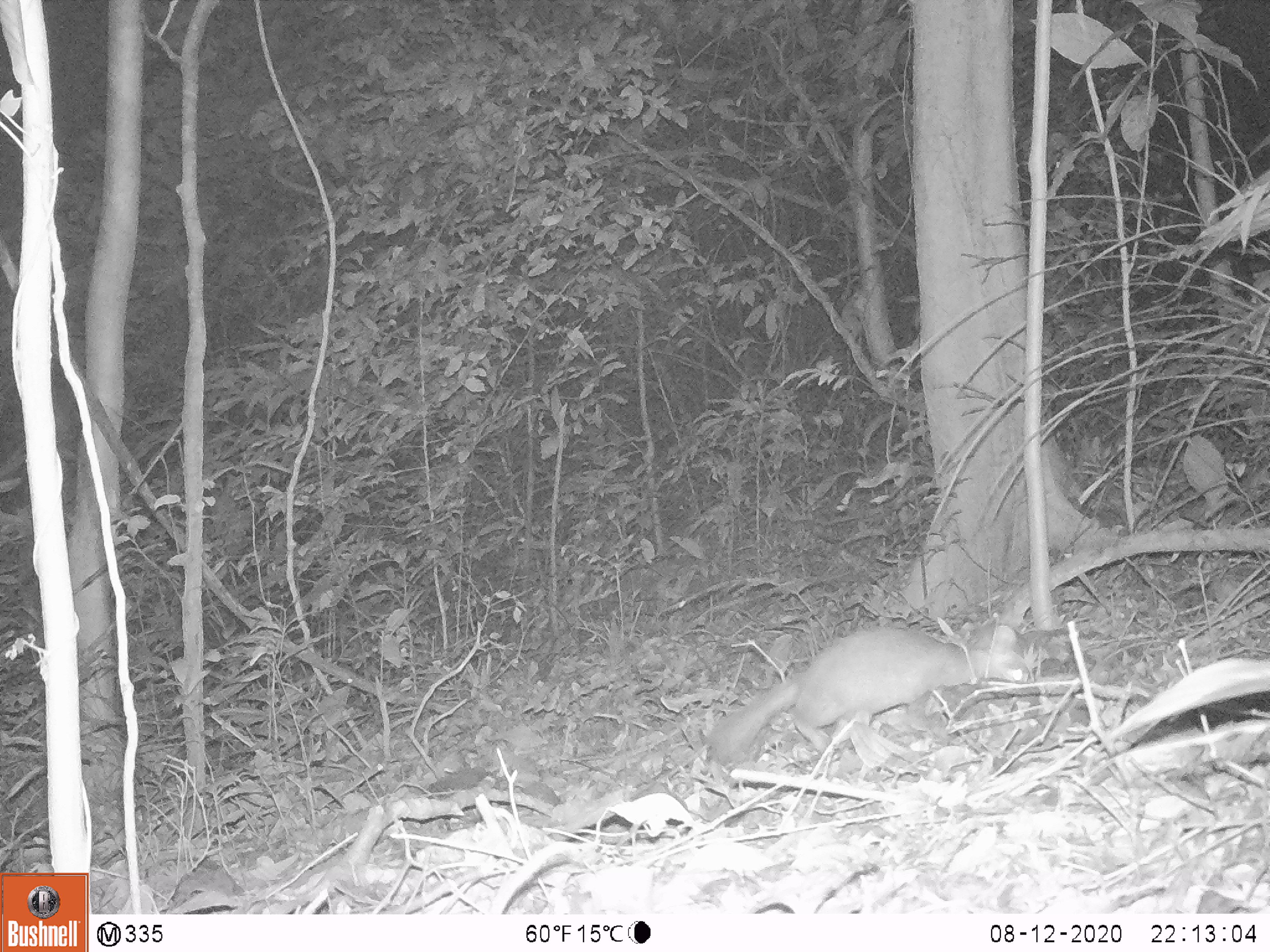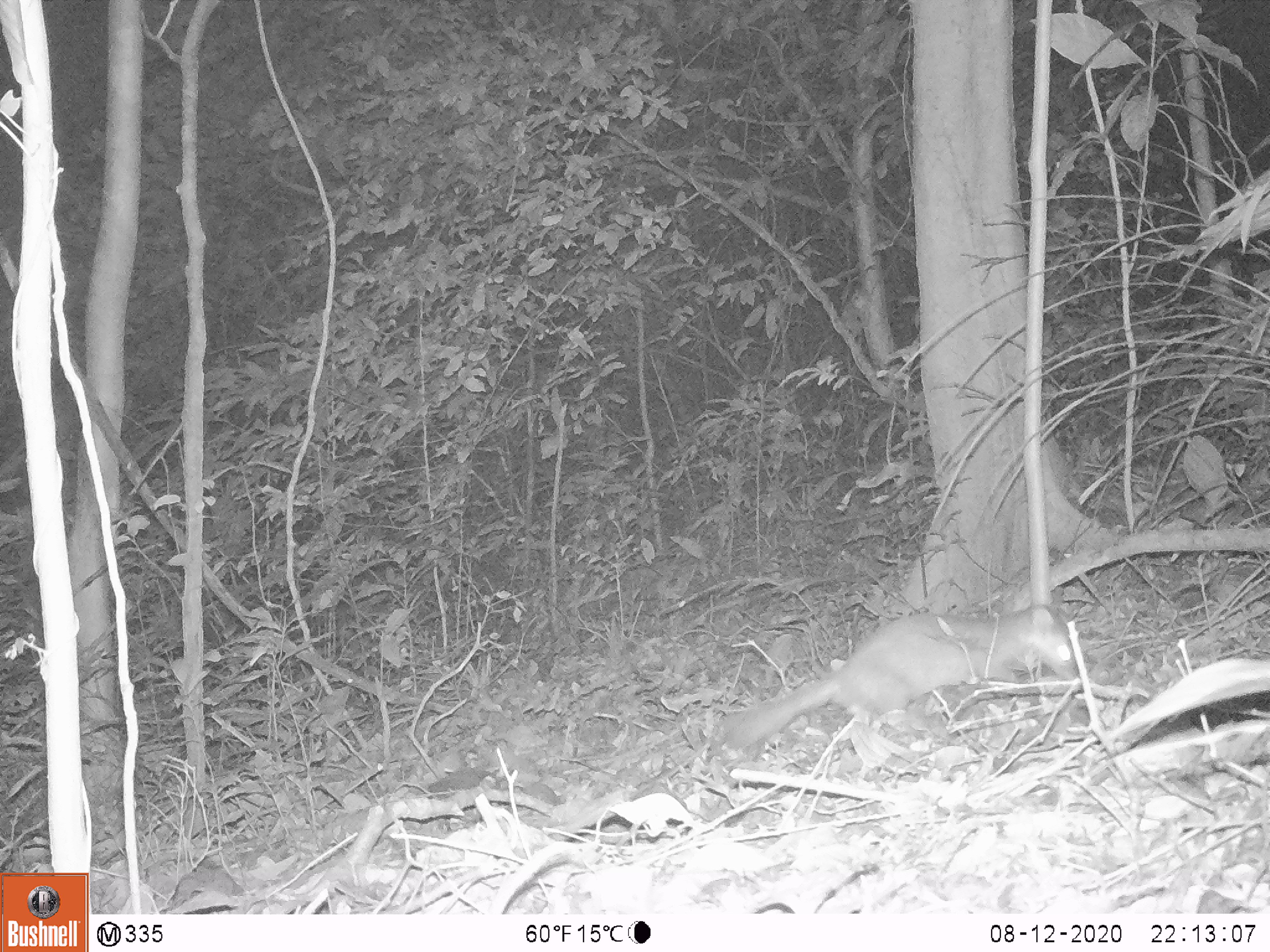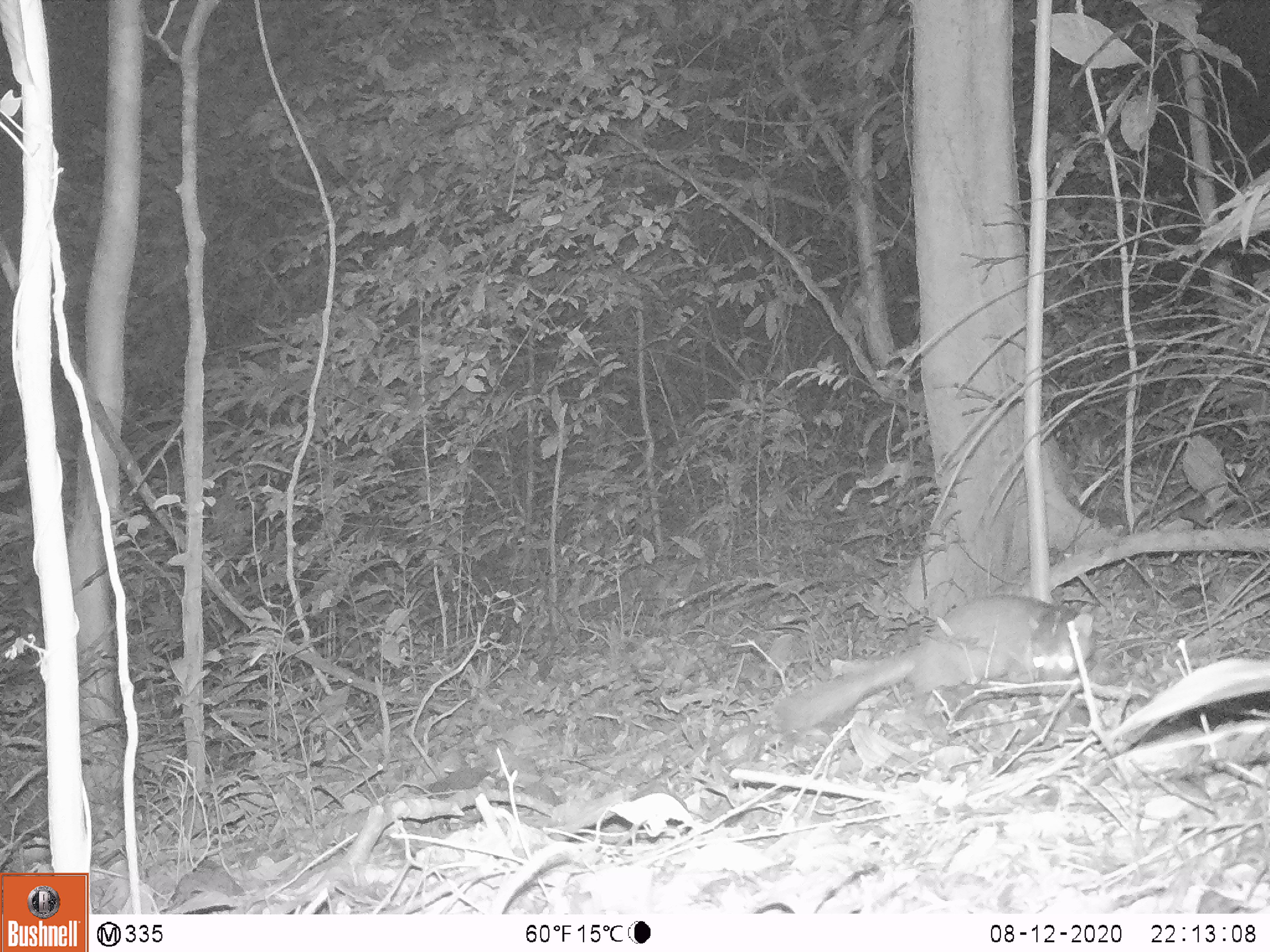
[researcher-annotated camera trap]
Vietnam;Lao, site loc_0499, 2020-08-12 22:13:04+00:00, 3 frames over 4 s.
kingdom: Animalia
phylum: Chordata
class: Mammalia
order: Carnivora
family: Mustelidae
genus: Melogale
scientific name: Melogale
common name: ferret badger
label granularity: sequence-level